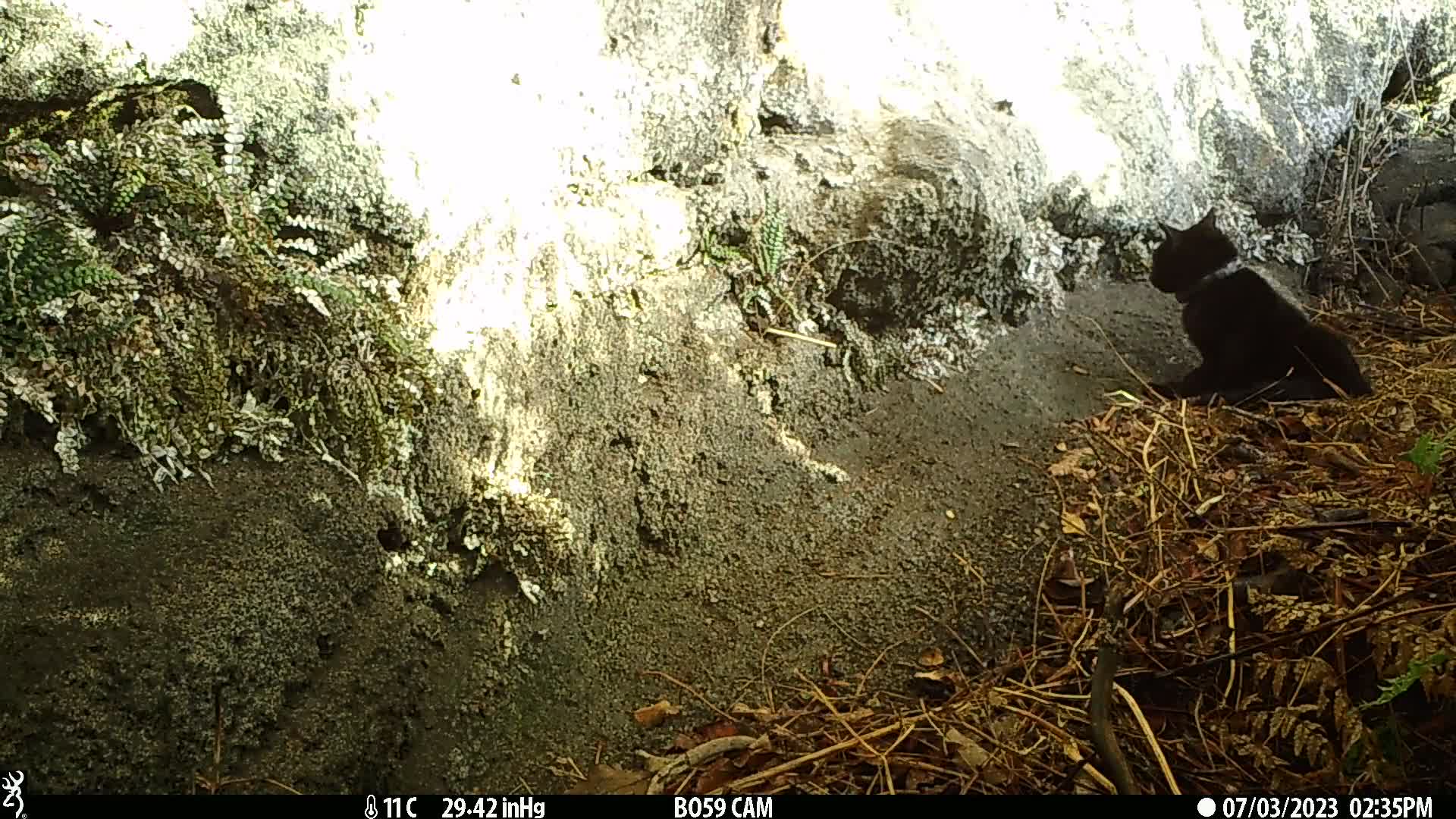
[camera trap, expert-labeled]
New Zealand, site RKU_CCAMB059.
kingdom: Animalia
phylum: Chordata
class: Mammalia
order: Carnivora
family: Felidae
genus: Felis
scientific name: Felis catus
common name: domestic cat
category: cat